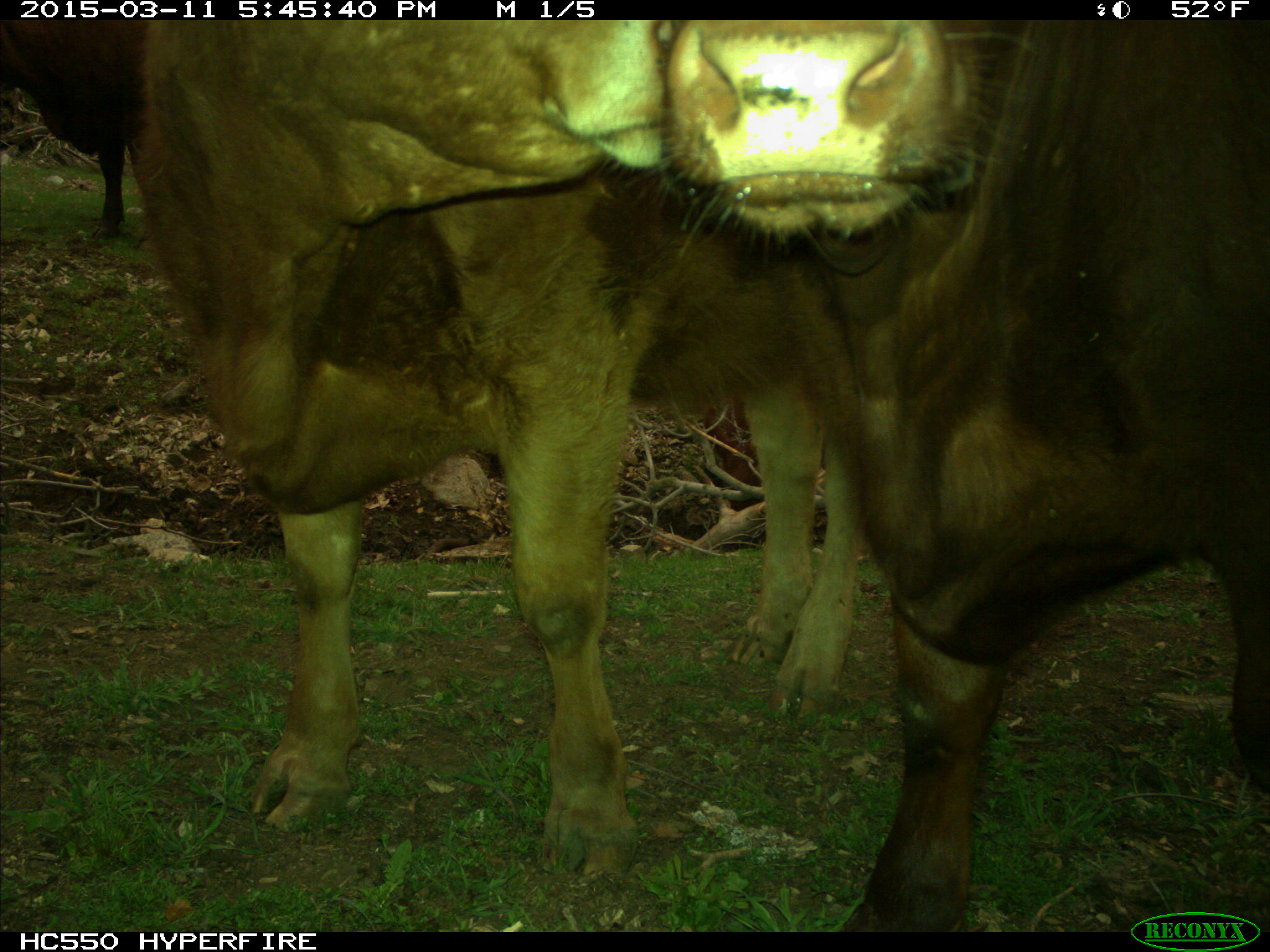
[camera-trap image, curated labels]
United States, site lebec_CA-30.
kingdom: Animalia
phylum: Chordata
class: Mammalia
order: Artiodactyla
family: Bovidae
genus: Bos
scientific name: Bos taurus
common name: domestic cow